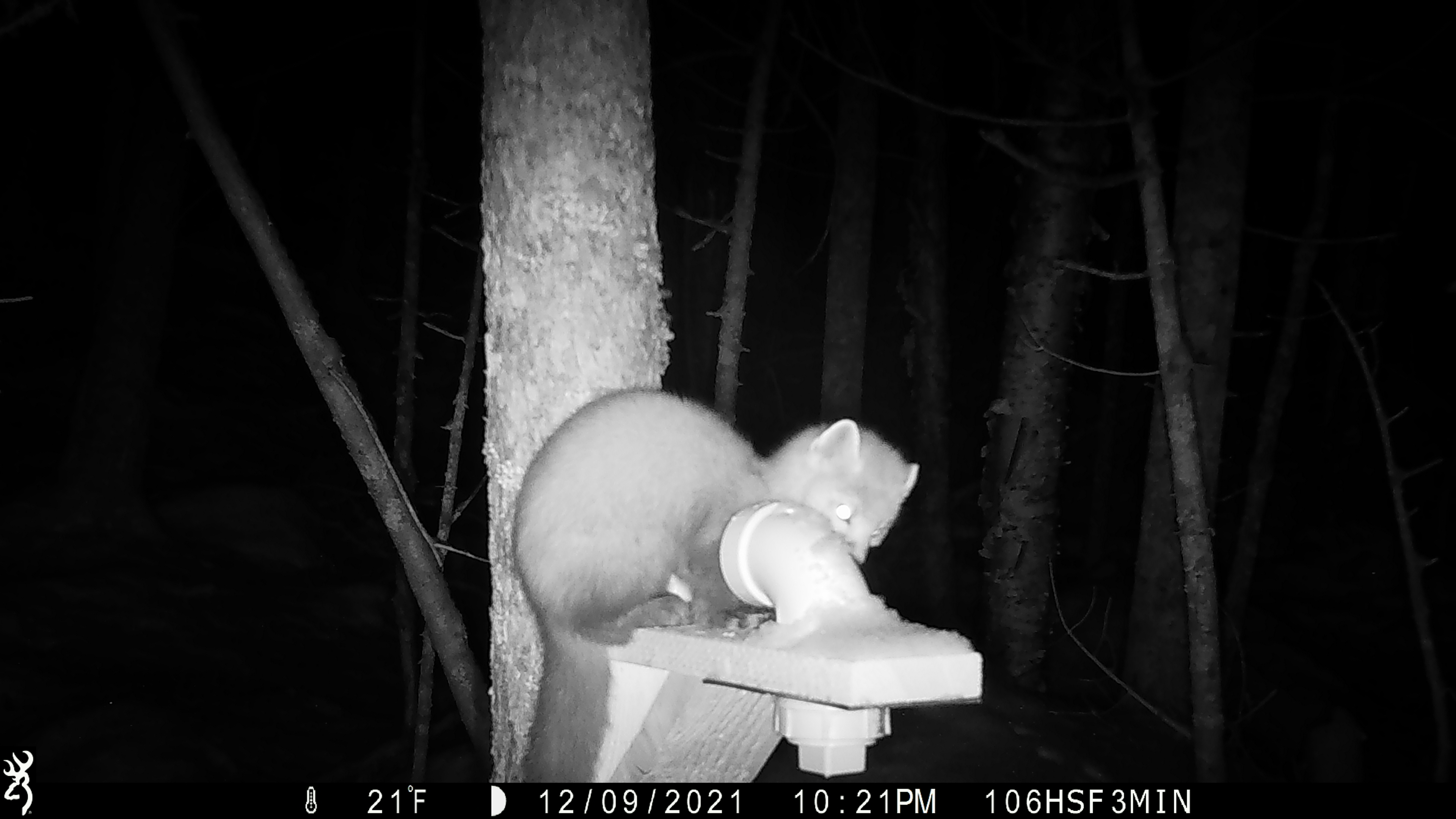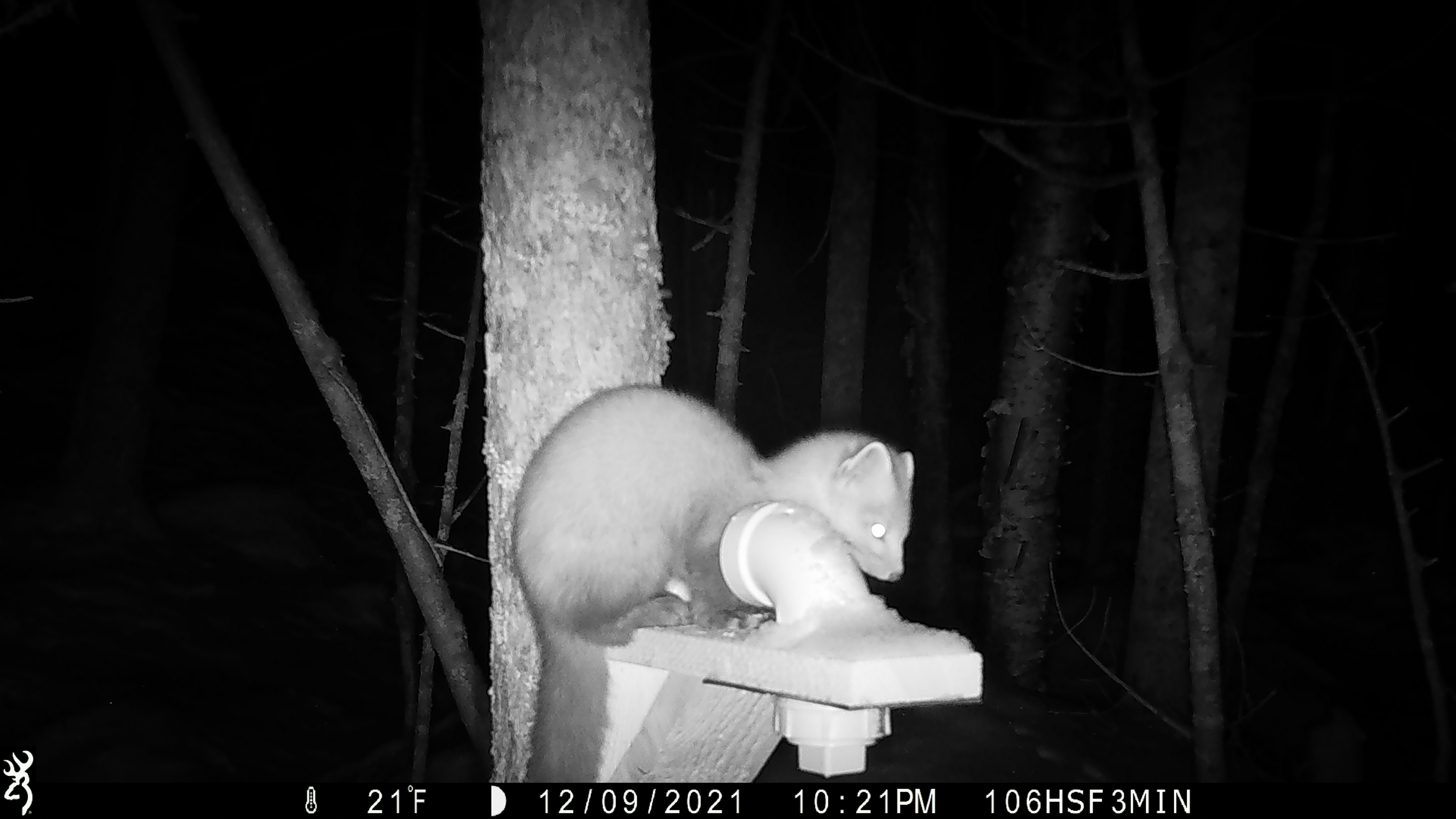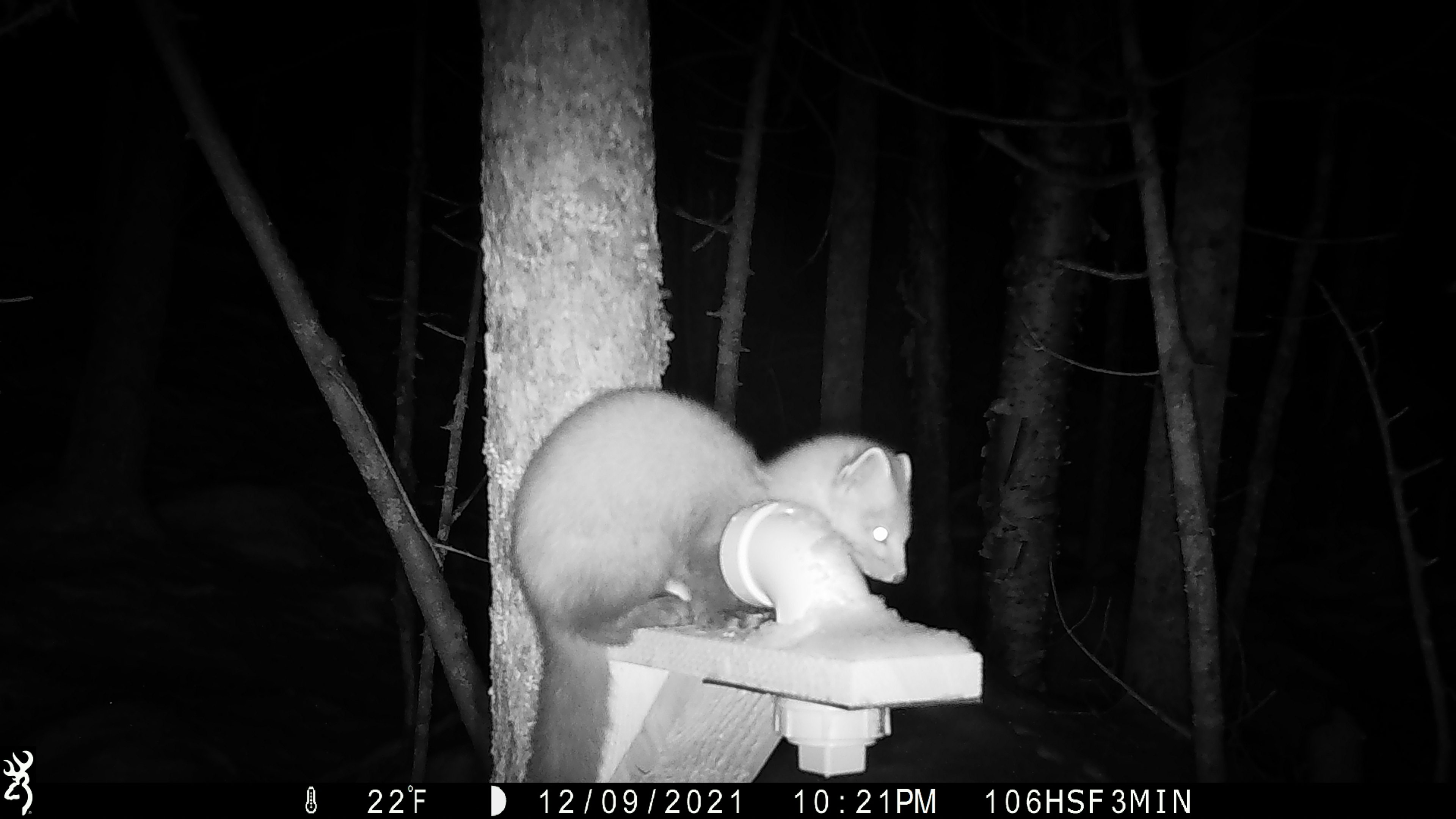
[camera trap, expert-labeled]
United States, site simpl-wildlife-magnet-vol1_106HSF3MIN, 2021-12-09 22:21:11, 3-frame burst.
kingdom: Animalia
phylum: Chordata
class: Mammalia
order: Carnivora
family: Mustelidae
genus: Martes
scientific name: Martes americana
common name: american marten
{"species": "american marten (Martes americana)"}